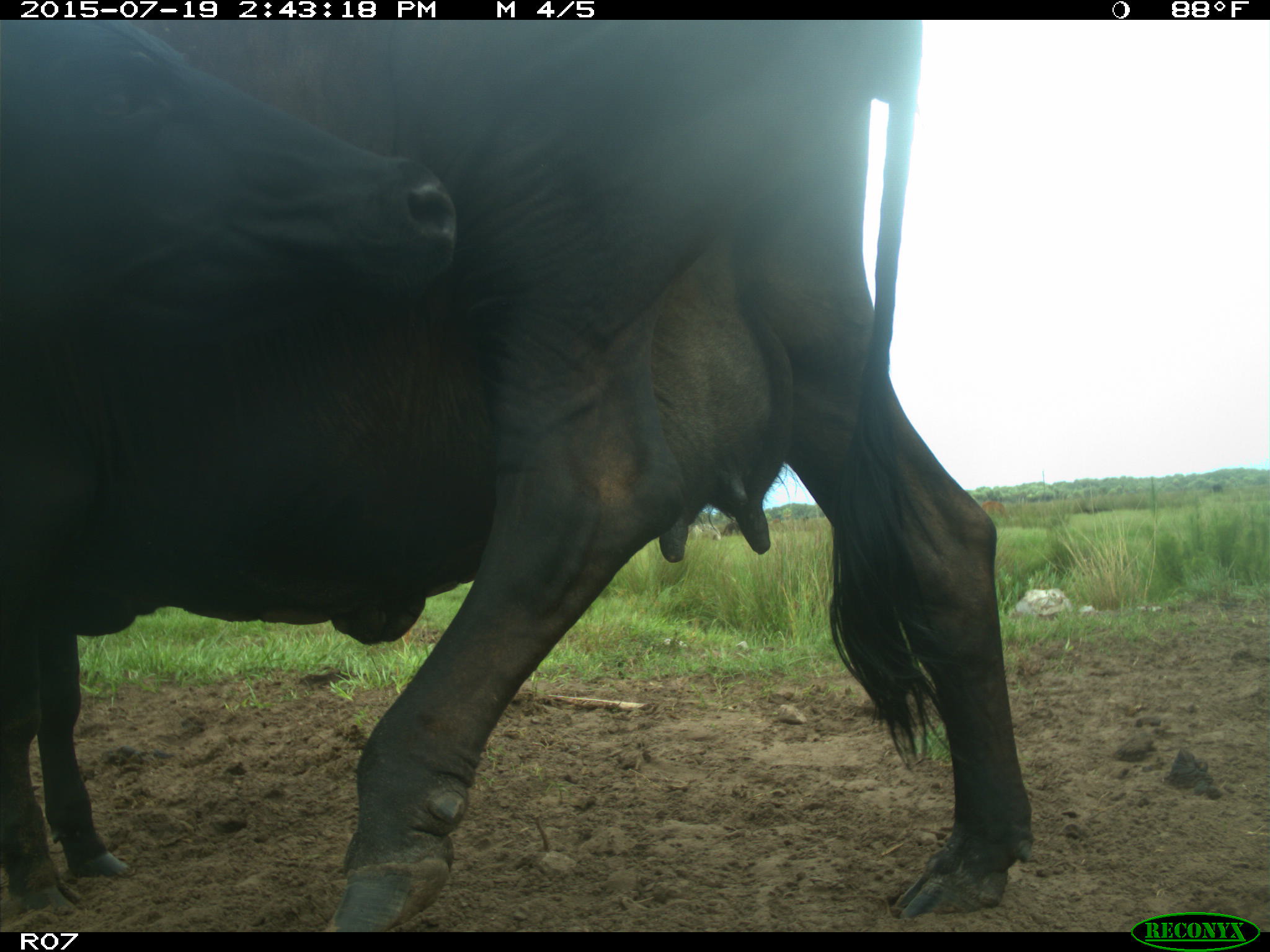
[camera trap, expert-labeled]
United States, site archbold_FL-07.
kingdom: Animalia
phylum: Chordata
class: Mammalia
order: Artiodactyla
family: Bovidae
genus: Bos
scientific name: Bos taurus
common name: domestic cow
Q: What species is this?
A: Bos taurus (domestic cow).